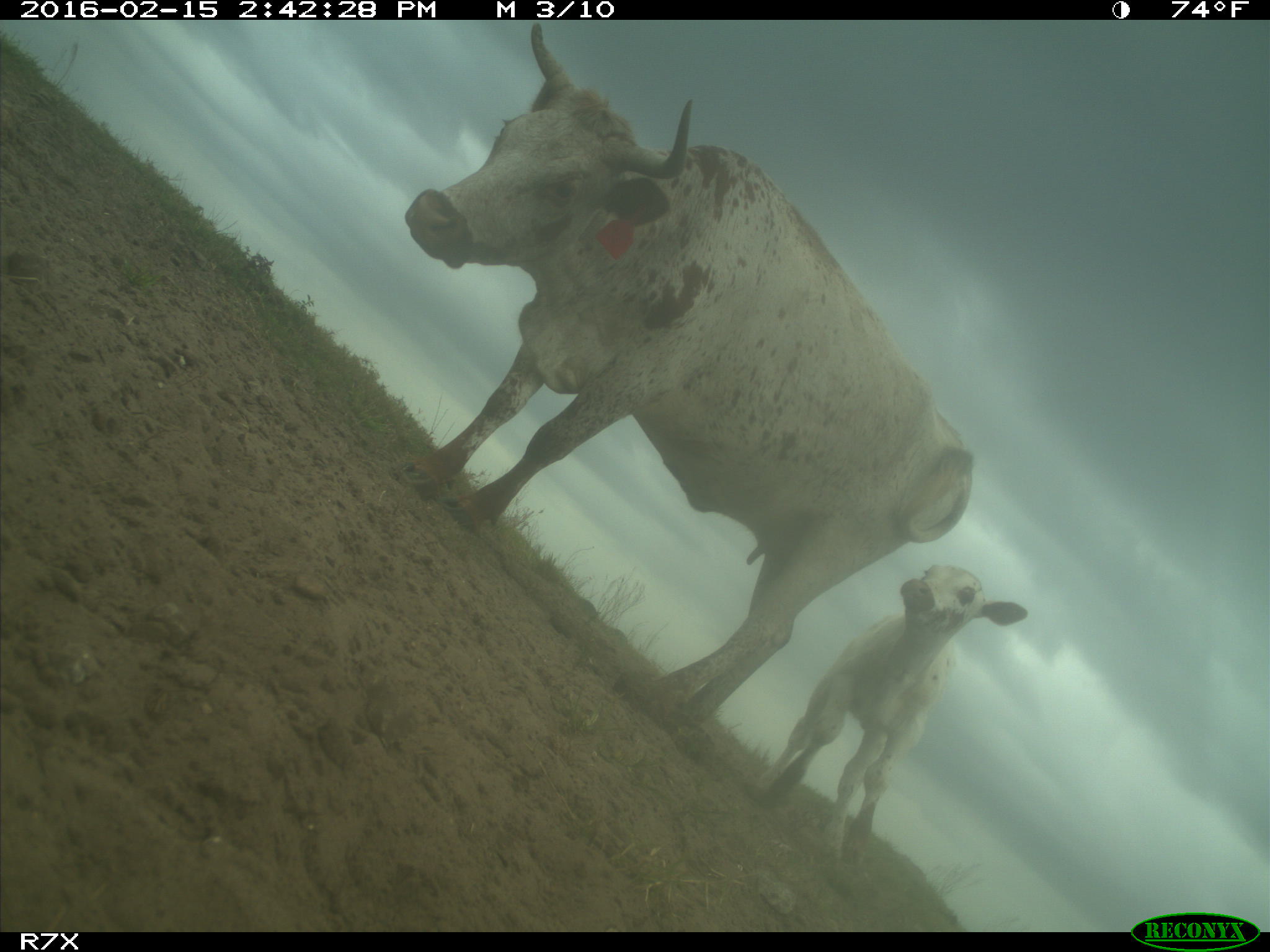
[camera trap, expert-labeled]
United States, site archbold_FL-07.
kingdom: Animalia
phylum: Chordata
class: Mammalia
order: Artiodactyla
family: Bovidae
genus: Bos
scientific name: Bos taurus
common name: domestic cow